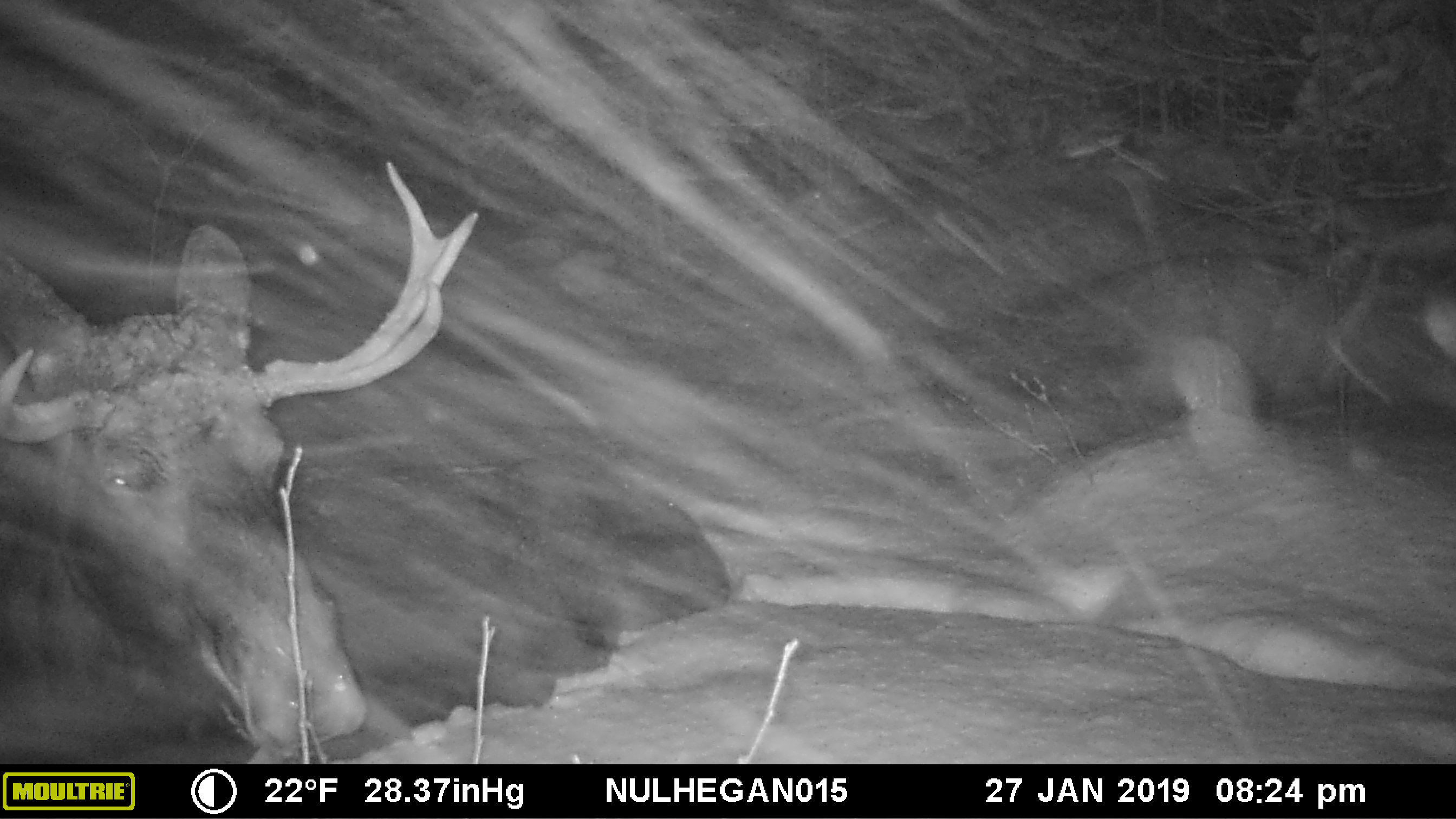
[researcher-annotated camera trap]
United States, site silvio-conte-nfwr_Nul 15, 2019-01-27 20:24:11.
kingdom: Animalia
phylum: Chordata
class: Mammalia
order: Artiodactyla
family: Cervidae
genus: Alces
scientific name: Alces alces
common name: moose